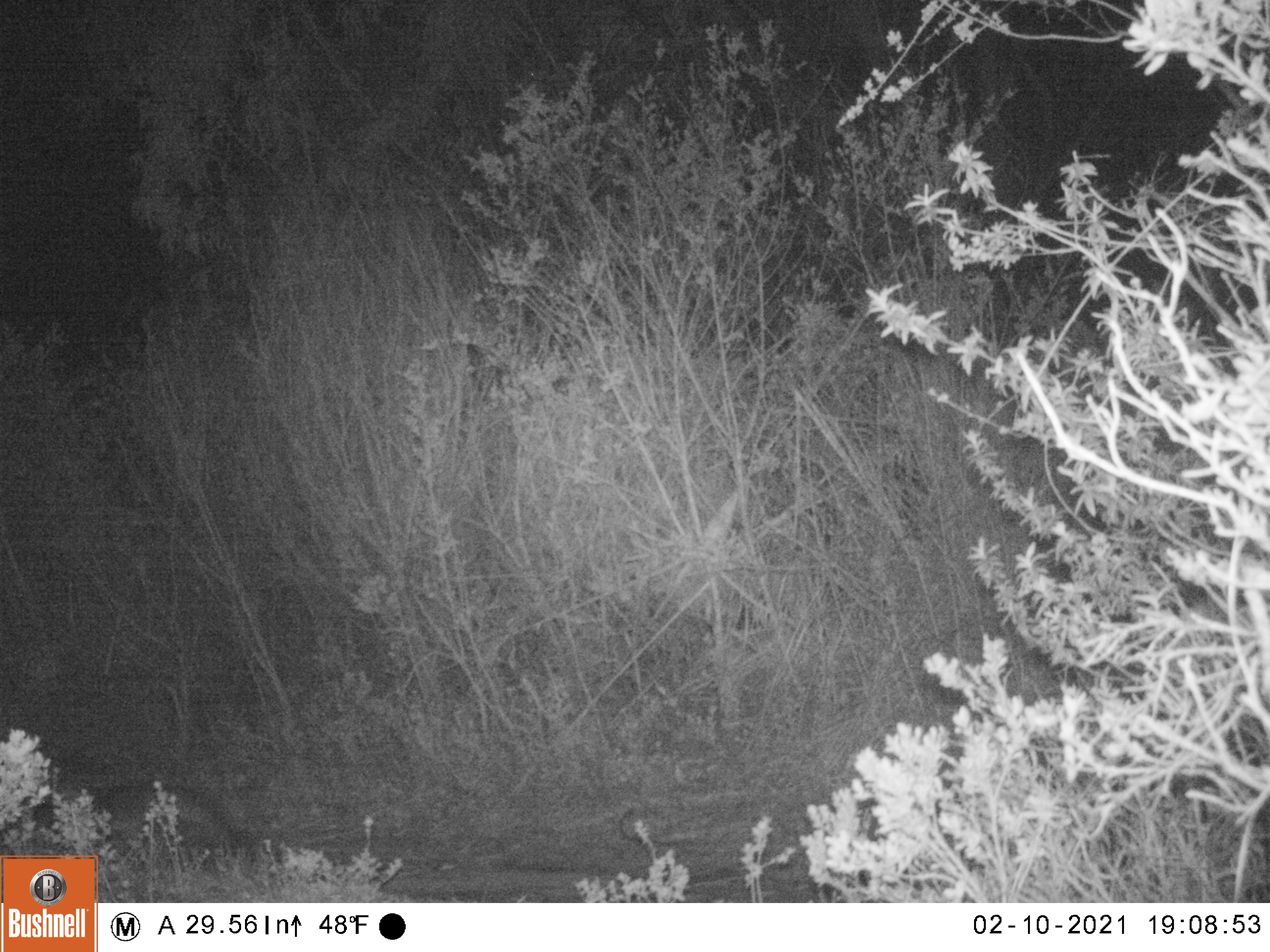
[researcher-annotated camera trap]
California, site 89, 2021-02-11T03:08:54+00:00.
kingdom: Animalia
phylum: Chordata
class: Mammalia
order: Carnivora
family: Felidae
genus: Lynx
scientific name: Lynx rufus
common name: bobcat